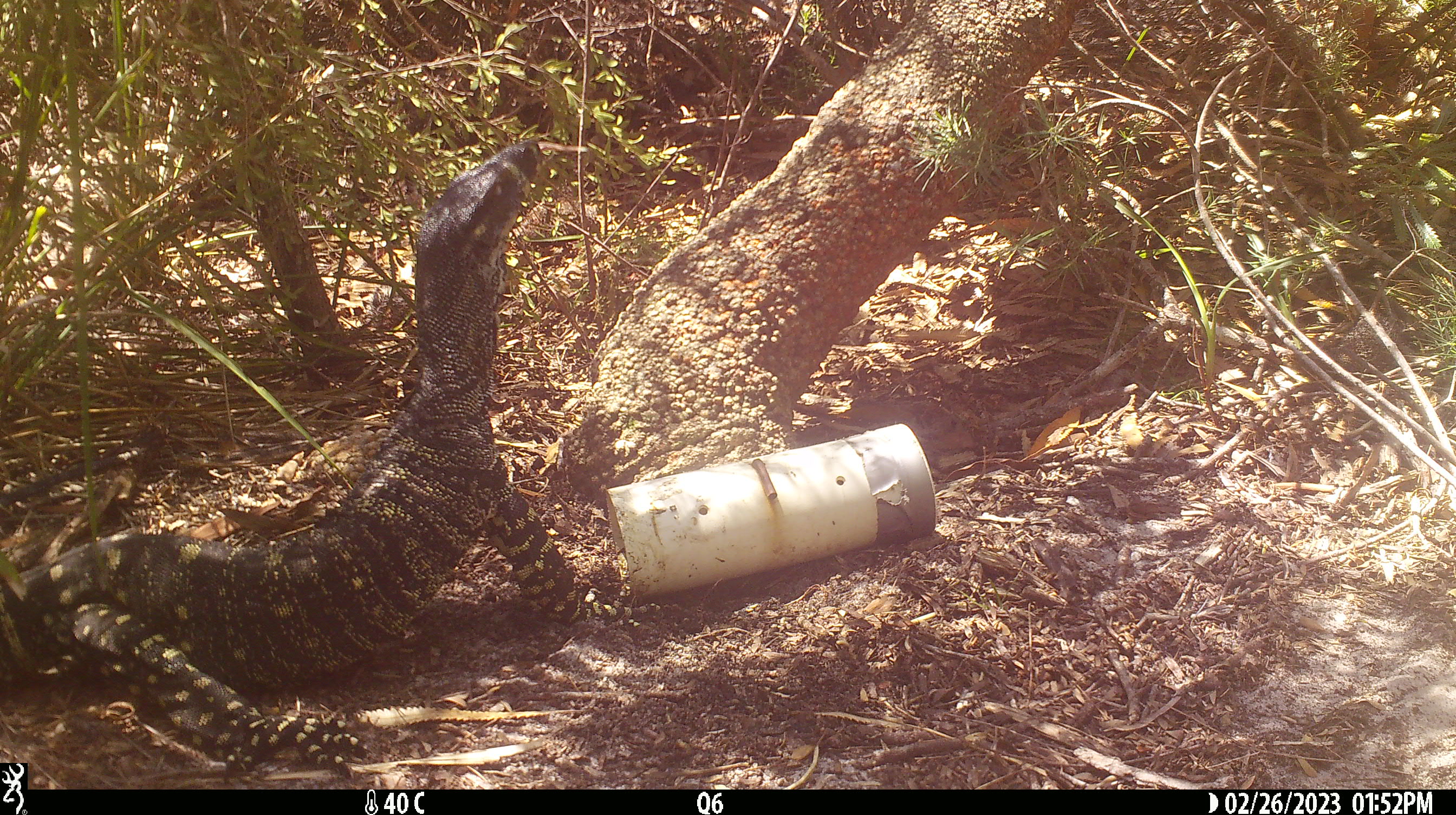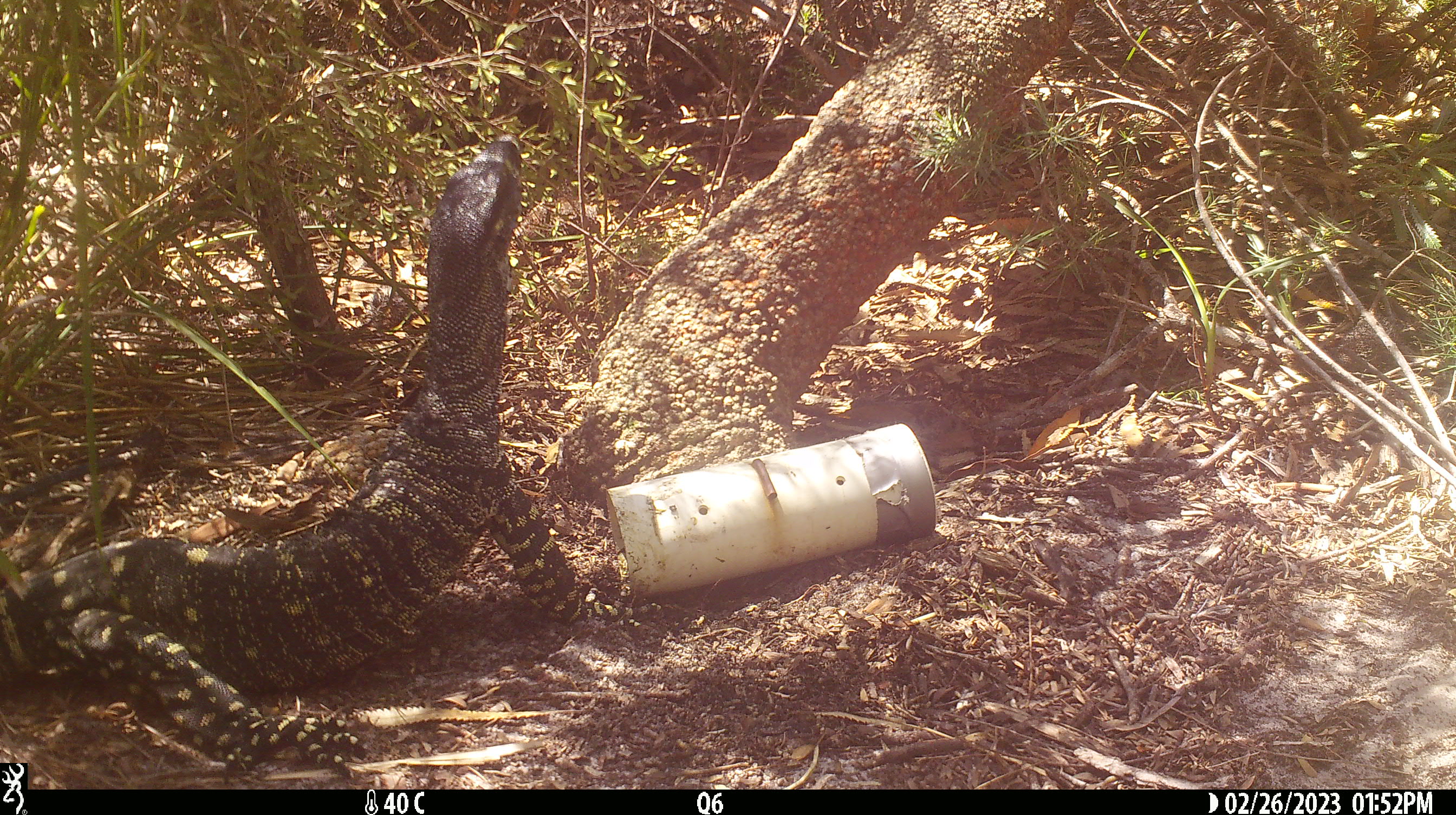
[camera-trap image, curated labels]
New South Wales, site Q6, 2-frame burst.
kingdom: Animalia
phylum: Chordata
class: Reptilia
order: Squamata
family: Varanidae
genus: Varanus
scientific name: Varanus varius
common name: lace monitor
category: goanna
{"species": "goanna (lace monitor) (Varanus varius)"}